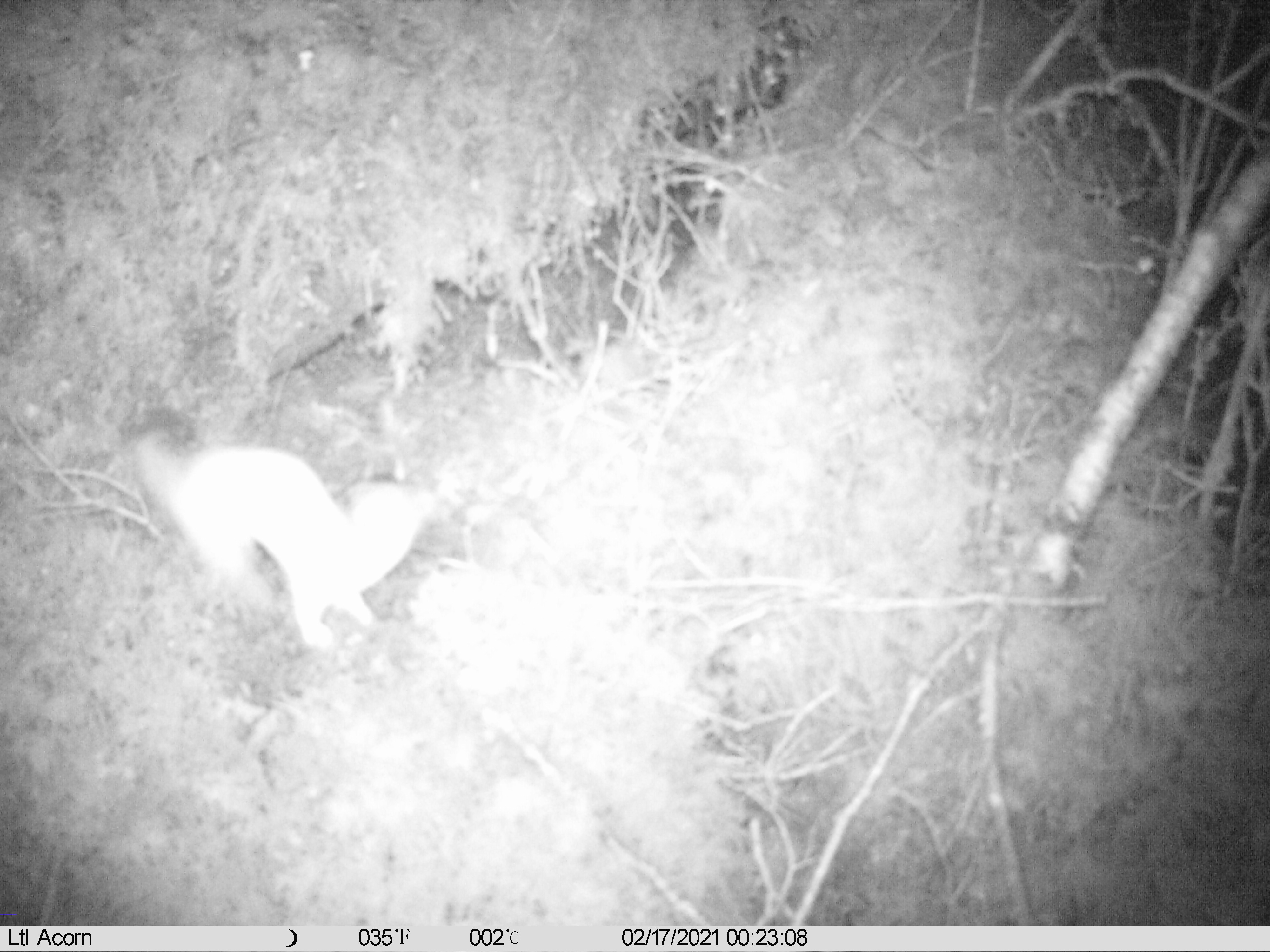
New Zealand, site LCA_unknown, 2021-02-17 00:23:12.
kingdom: Animalia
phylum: Chordata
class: Mammalia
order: Carnivora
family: Mustelidae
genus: Mustela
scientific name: Mustela erminea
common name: stoat